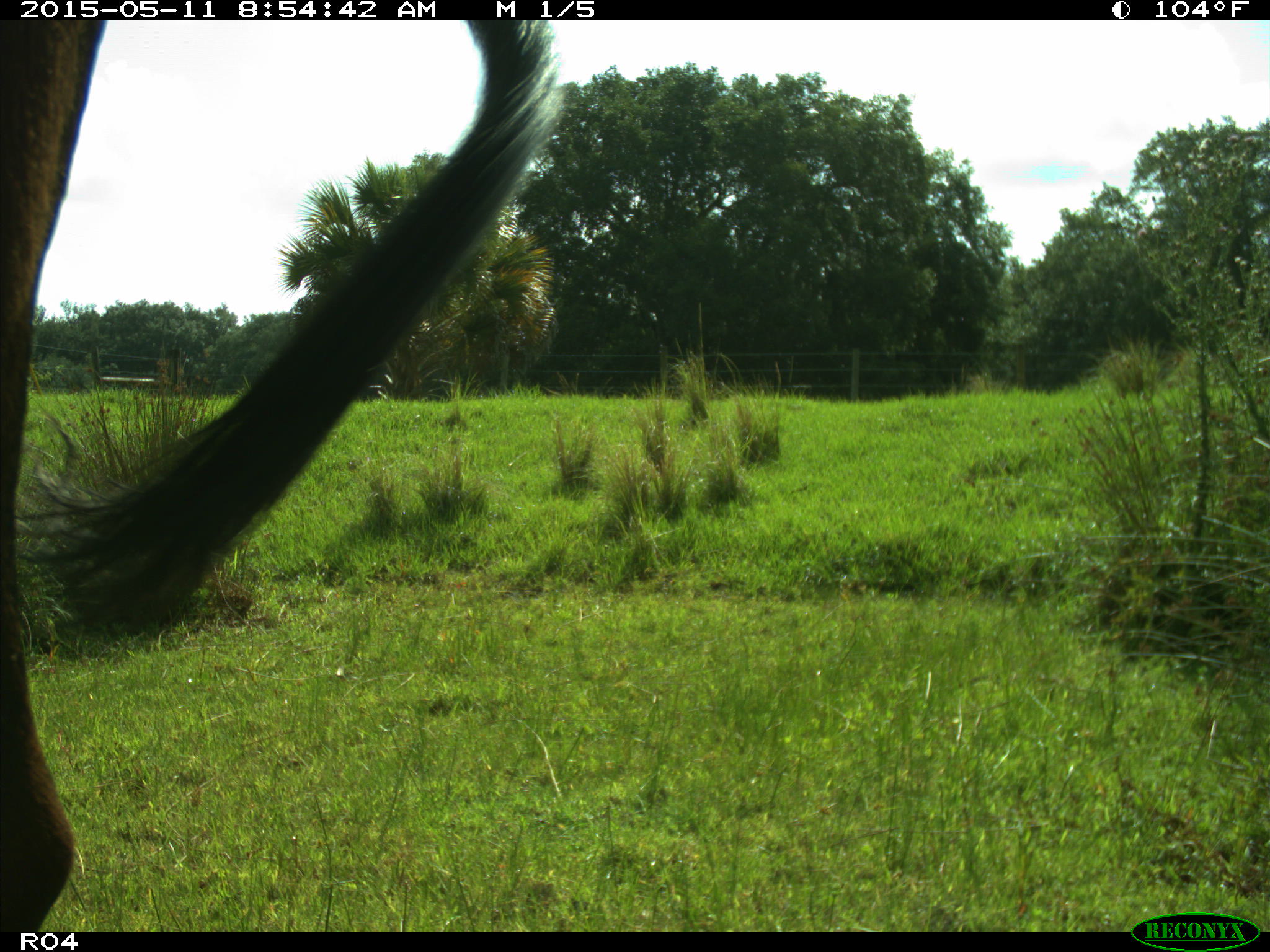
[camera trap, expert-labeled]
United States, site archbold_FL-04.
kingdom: Animalia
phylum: Chordata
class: Mammalia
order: Artiodactyla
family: Bovidae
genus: Bos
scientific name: Bos taurus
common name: domestic cow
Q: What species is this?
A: Bos taurus (domestic cow).